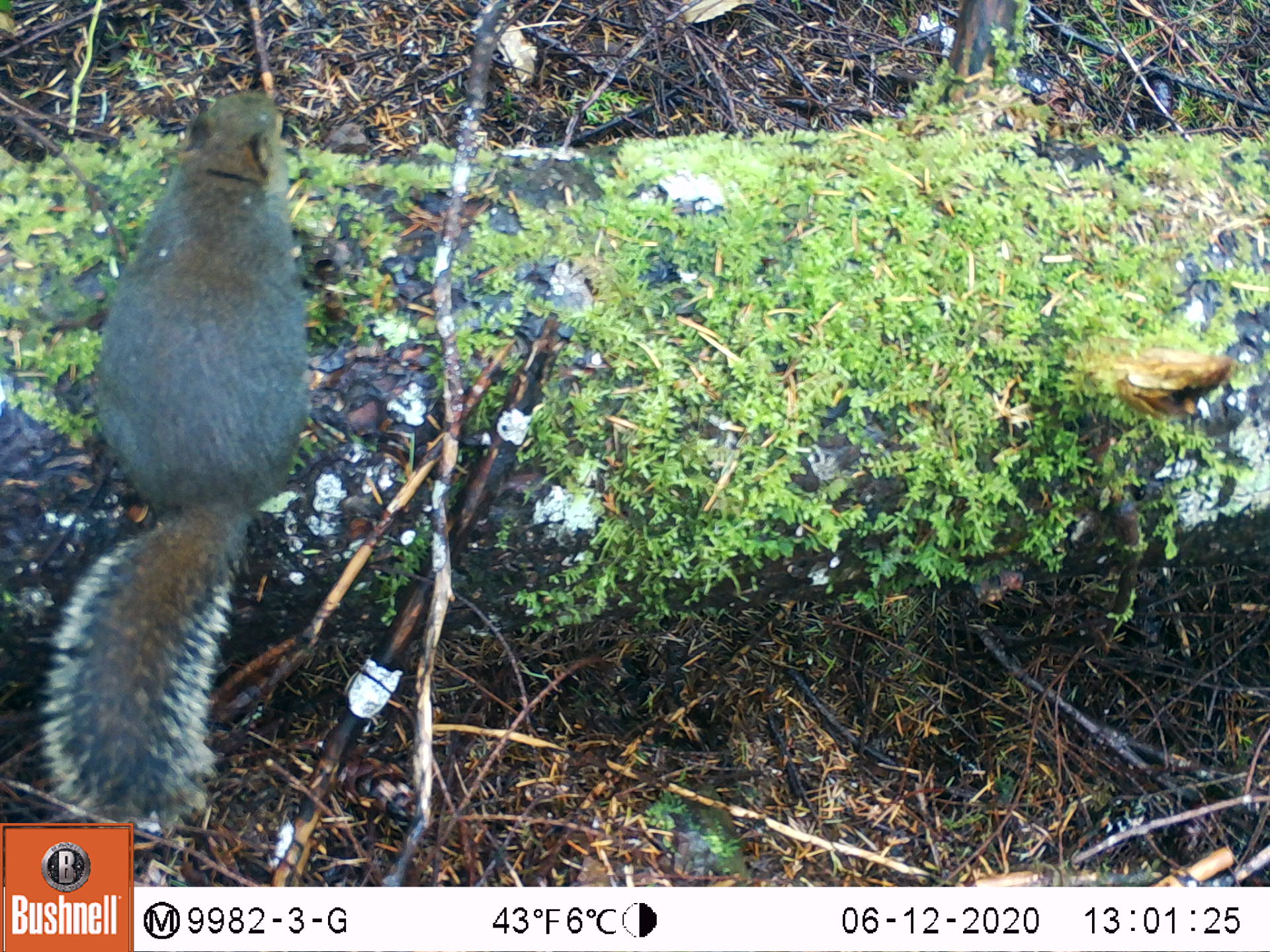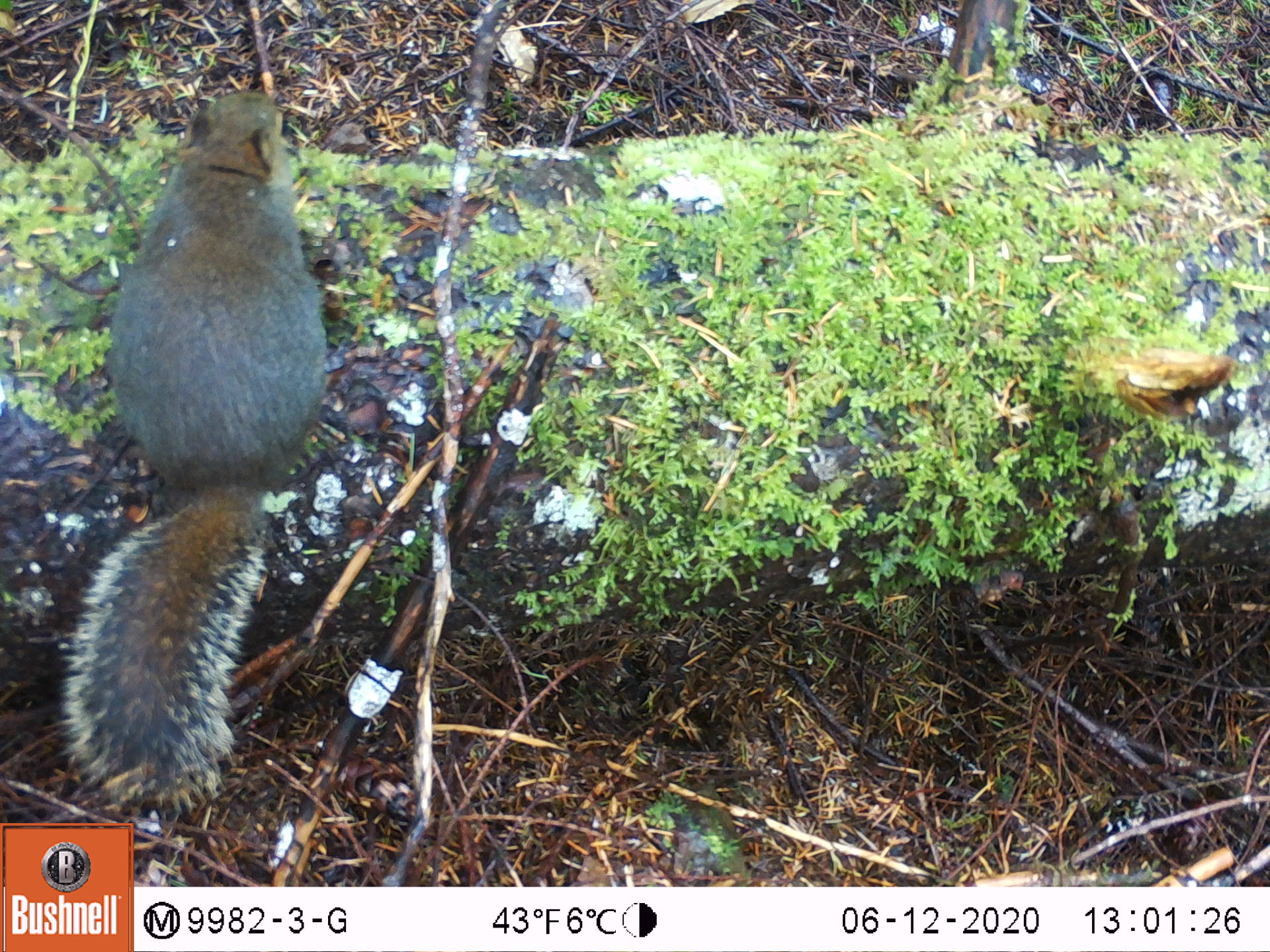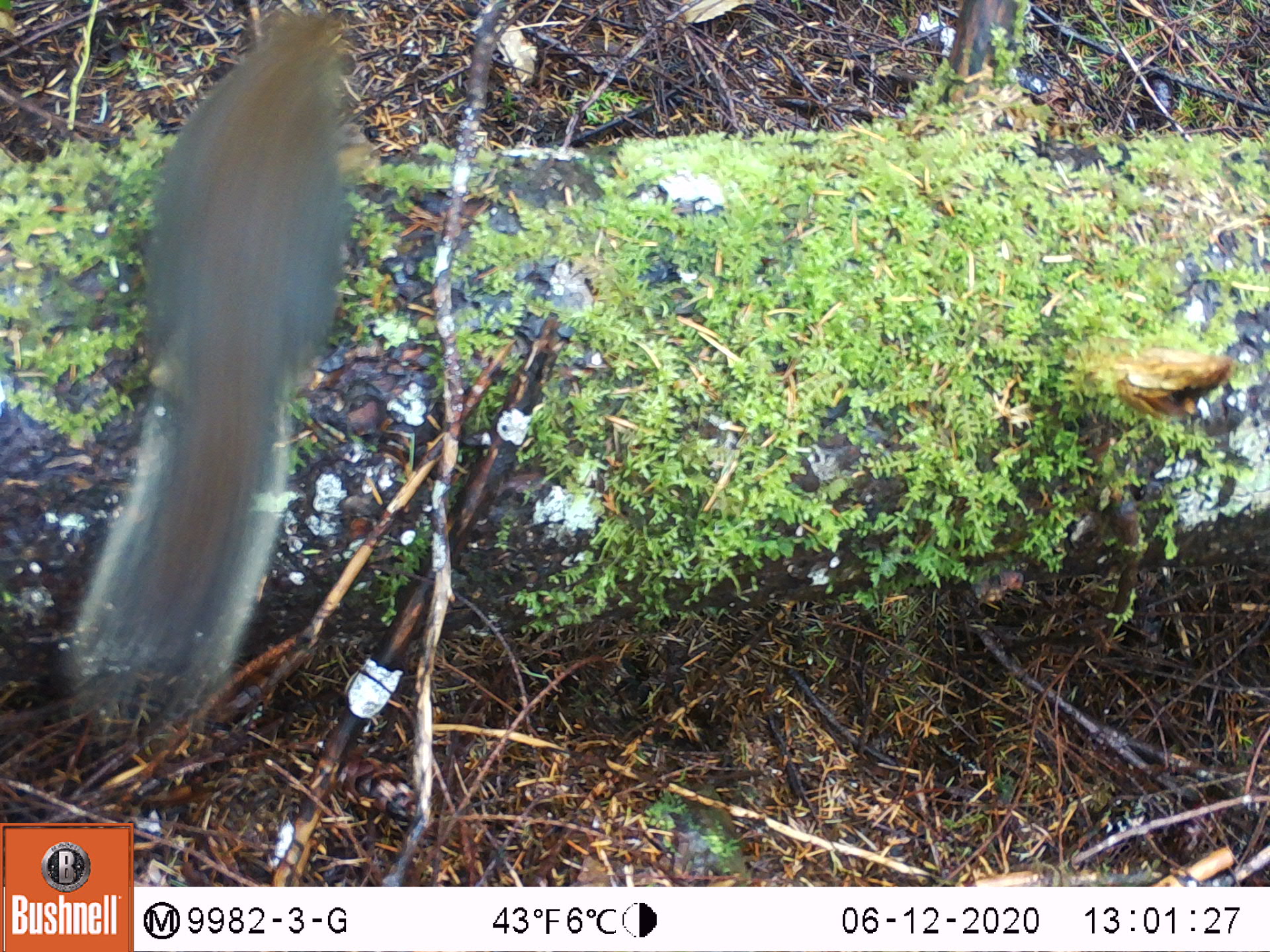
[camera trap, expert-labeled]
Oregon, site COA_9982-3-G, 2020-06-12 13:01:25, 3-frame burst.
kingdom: Animalia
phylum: Chordata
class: Mammalia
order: Rodentia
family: Sciuridae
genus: Tamiasciurus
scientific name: Tamiasciurus douglasii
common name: douglas squirrel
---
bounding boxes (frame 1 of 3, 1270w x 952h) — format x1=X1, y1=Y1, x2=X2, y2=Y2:
douglas squirrel: x1=48, y1=90, x2=302, y2=810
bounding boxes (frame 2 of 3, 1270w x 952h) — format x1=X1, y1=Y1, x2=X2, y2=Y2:
douglas squirrel: x1=68, y1=92, x2=333, y2=791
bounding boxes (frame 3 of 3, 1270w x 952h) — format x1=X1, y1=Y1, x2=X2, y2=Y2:
douglas squirrel: x1=66, y1=10, x2=362, y2=719